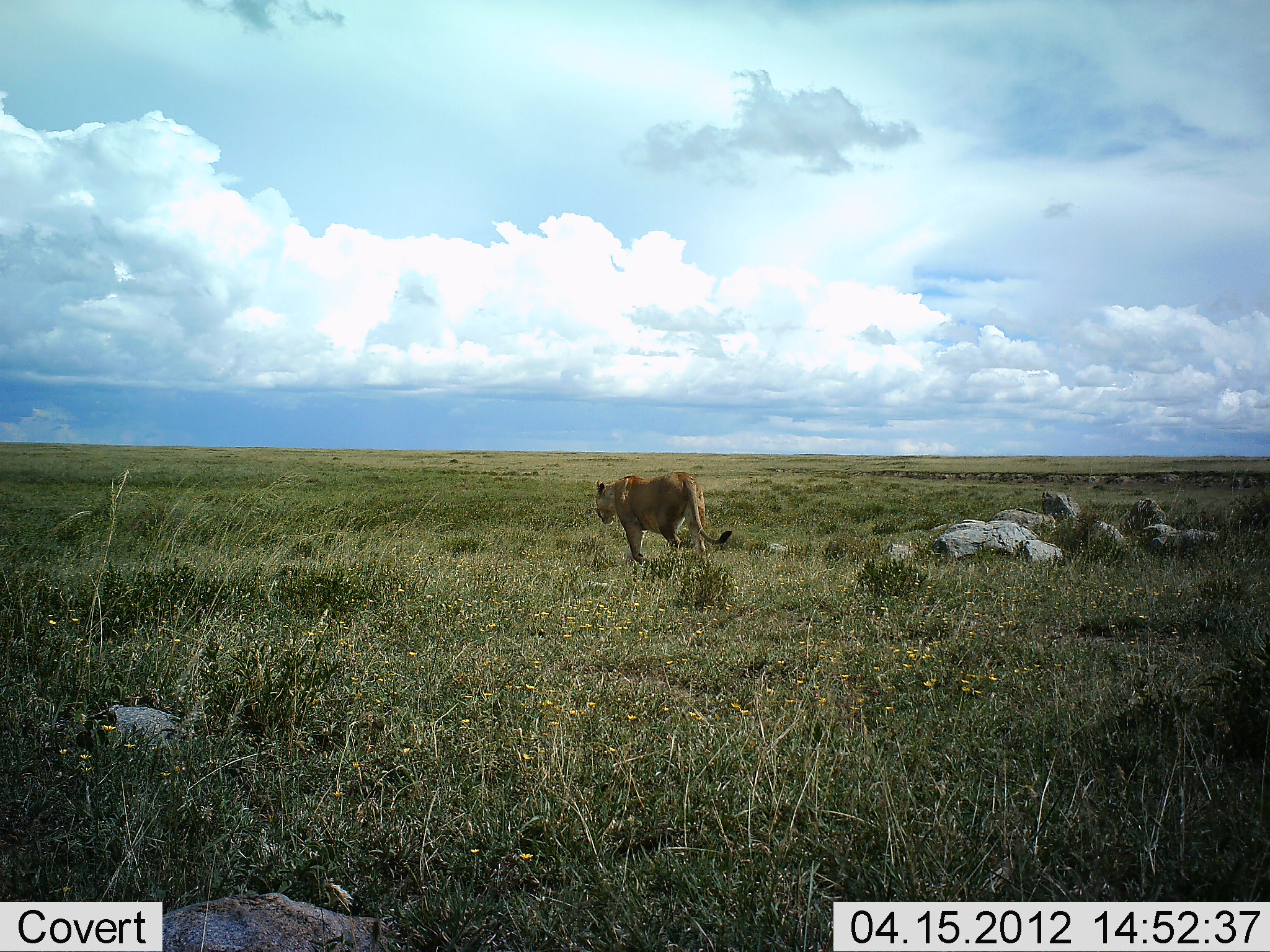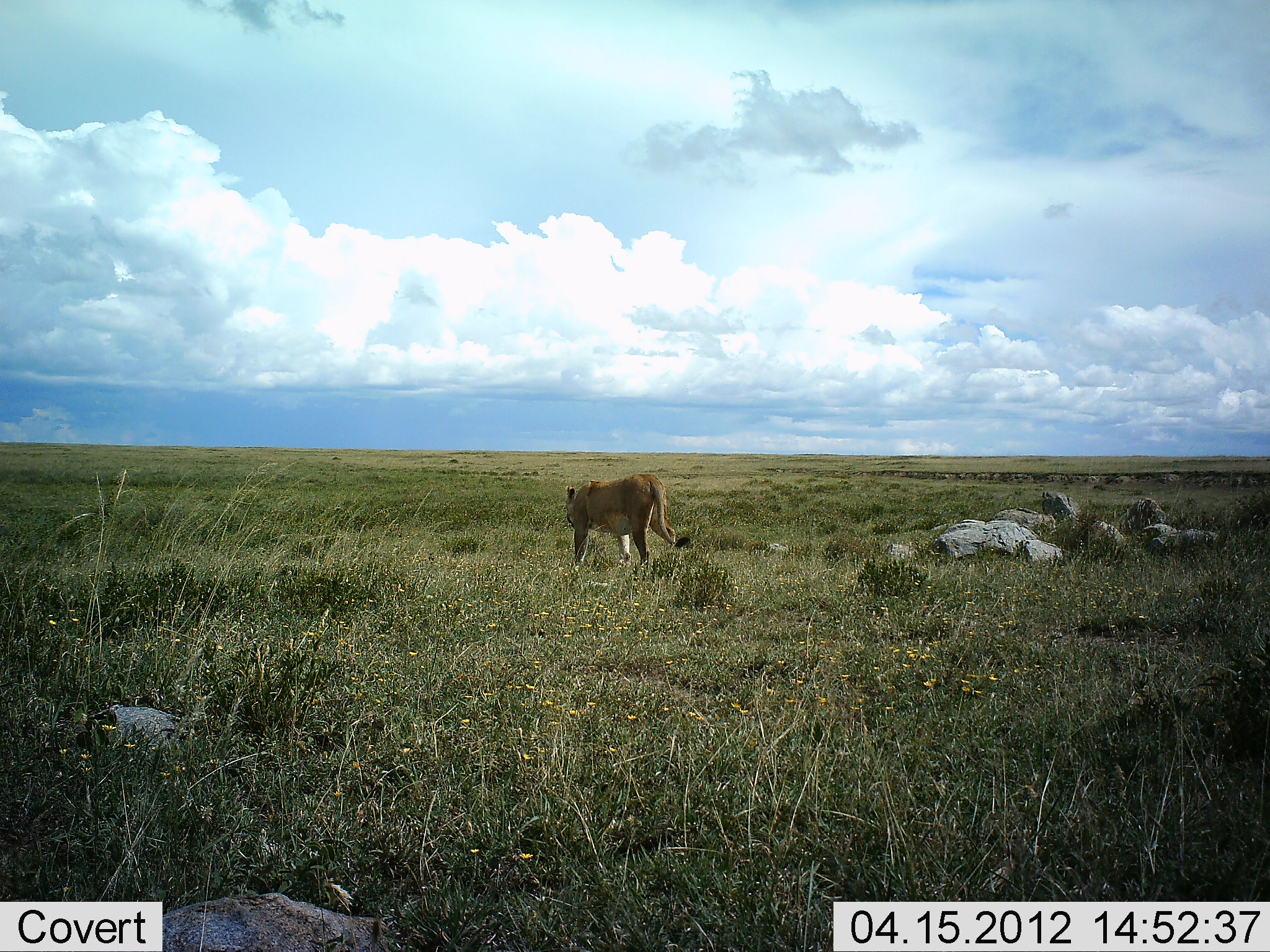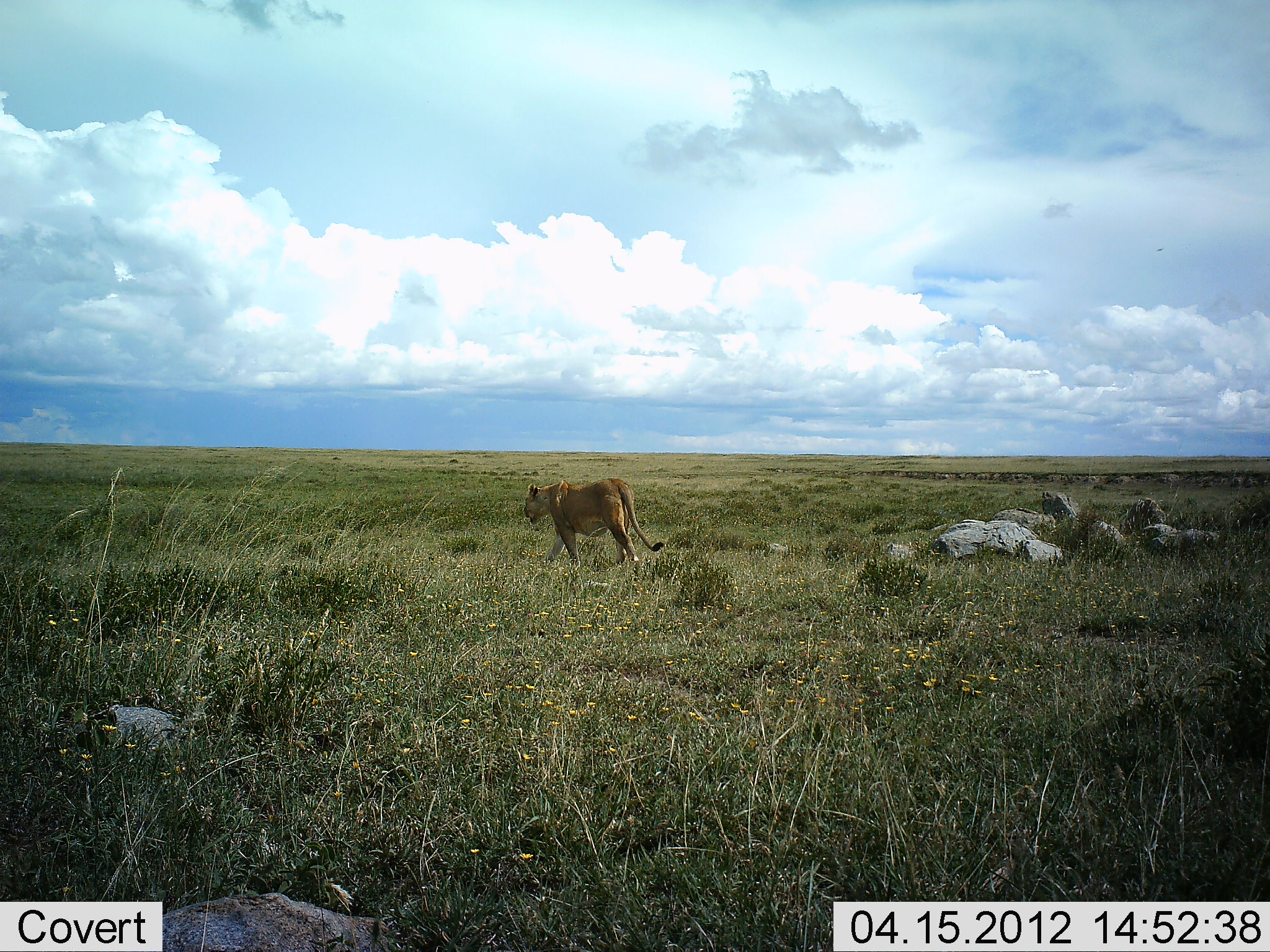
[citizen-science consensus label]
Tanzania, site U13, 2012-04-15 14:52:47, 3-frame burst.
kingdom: Animalia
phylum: Chordata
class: Mammalia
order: Carnivora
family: Felidae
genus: Panthera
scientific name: Panthera leo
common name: lion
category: lionfemale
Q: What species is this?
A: Lionfemale (lion) (Panthera leo).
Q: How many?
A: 1.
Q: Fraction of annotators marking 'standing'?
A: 0%.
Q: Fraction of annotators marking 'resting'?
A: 0%.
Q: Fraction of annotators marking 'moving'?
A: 100%.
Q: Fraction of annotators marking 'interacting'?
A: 0%.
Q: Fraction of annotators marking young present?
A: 0%.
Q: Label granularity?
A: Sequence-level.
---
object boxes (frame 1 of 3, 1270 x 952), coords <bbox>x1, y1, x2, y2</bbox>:
animal: <bbox>592, 470, 734, 564</bbox>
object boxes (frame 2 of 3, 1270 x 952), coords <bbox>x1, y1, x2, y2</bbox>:
animal: <bbox>564, 473, 690, 570</bbox>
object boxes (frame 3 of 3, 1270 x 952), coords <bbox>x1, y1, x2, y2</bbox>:
animal: <bbox>523, 478, 665, 573</bbox>